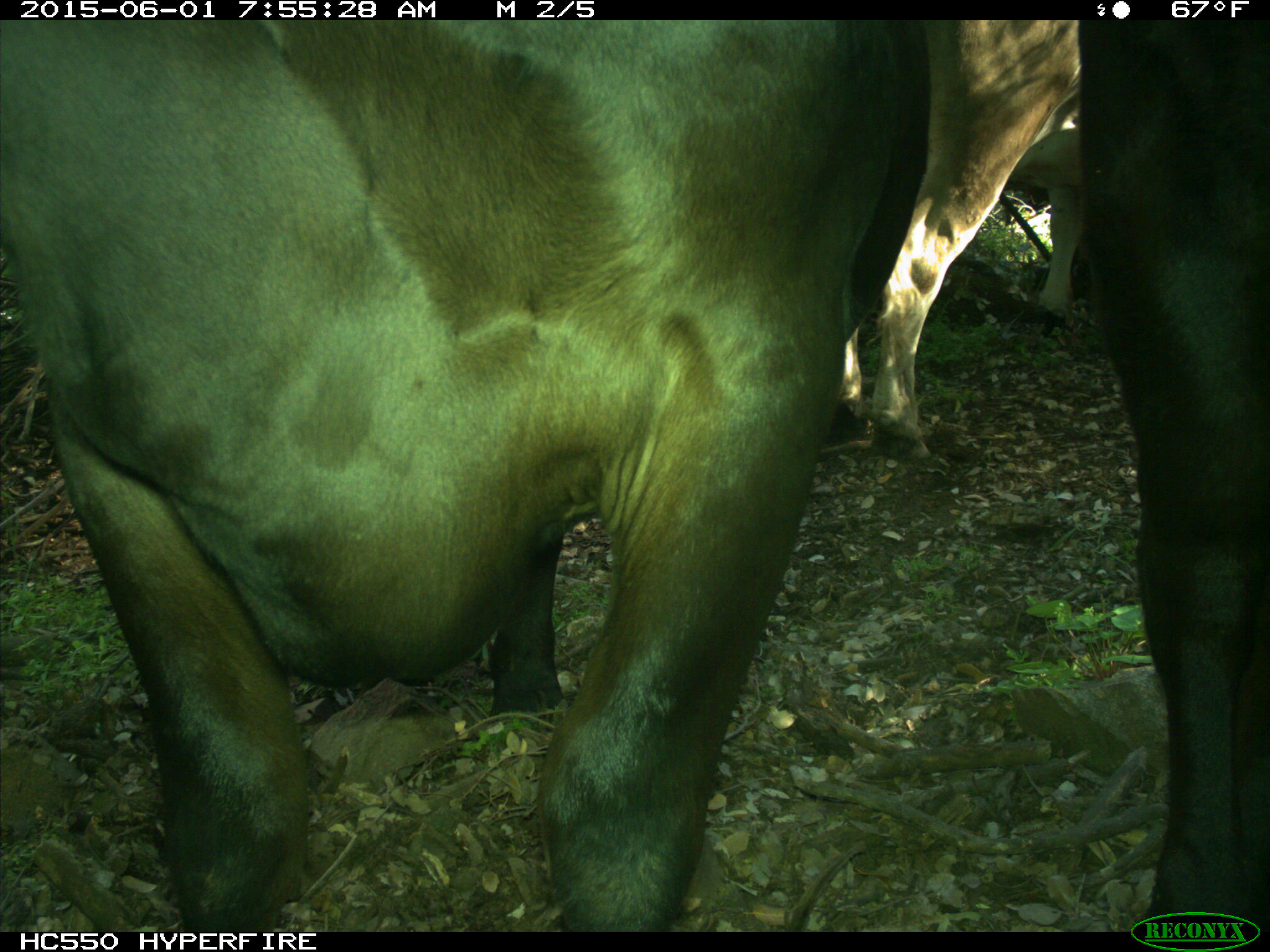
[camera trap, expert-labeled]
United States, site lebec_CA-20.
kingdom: Animalia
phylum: Chordata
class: Mammalia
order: Artiodactyla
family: Bovidae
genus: Bos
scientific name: Bos taurus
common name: domestic cow